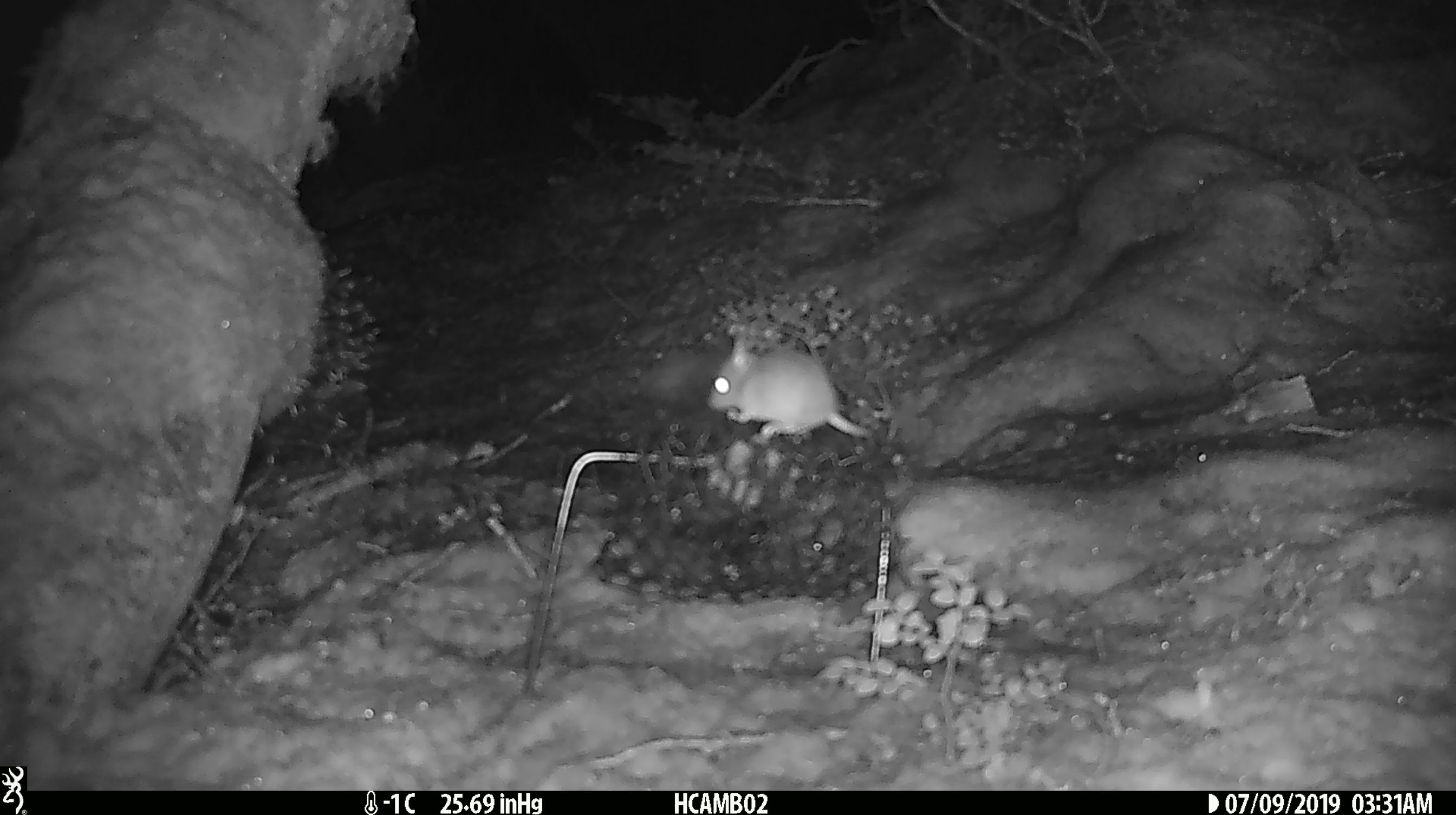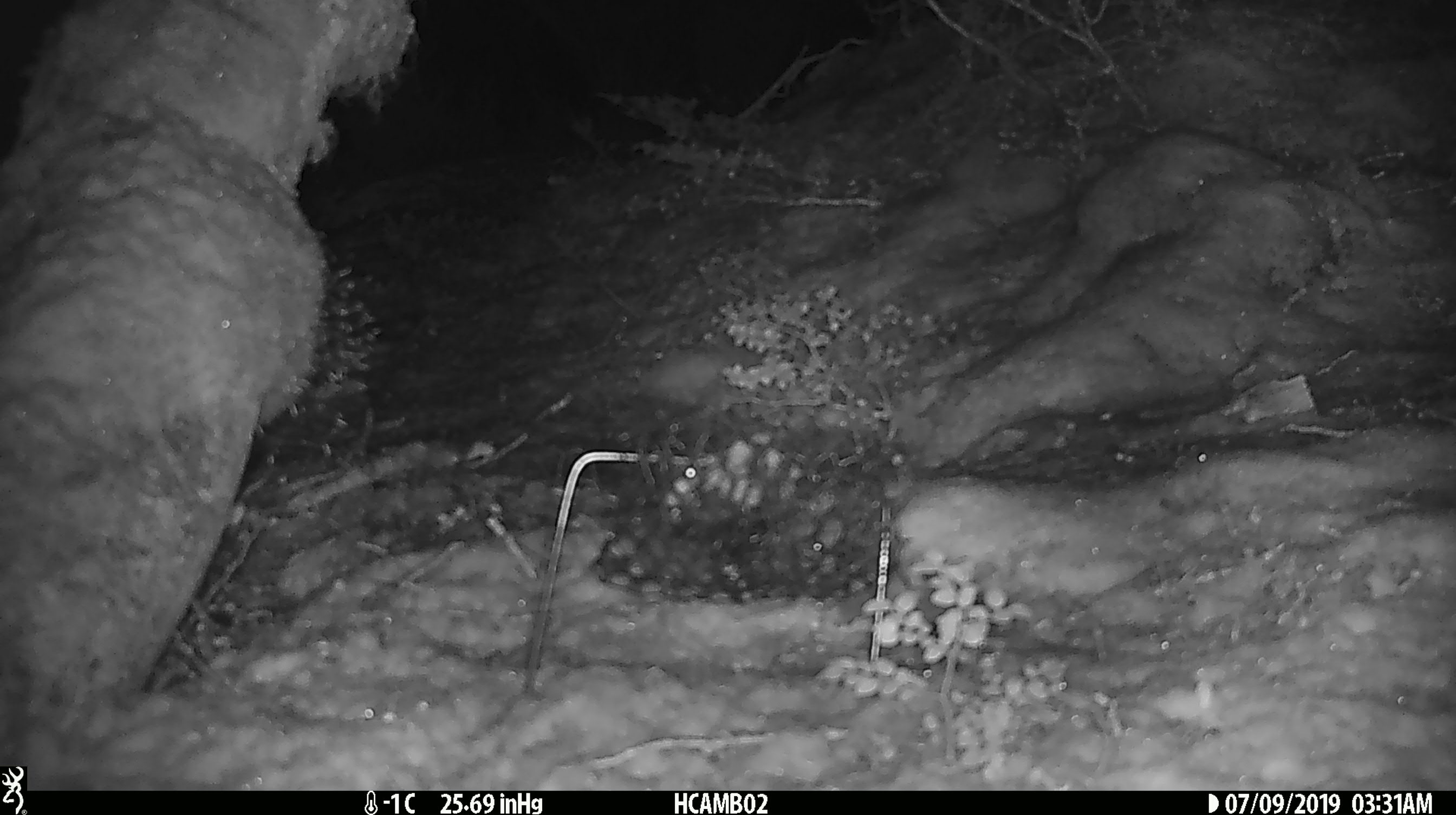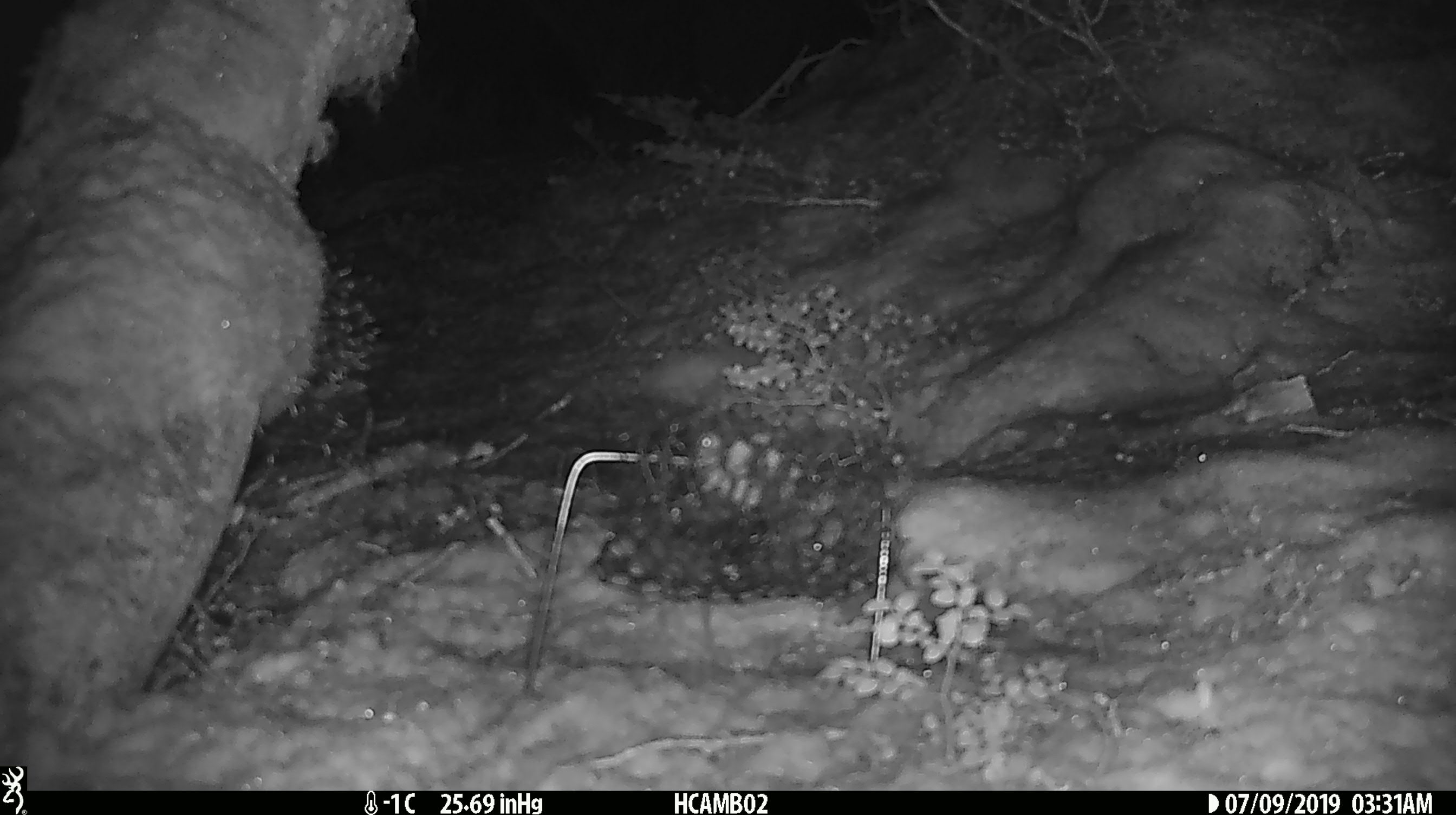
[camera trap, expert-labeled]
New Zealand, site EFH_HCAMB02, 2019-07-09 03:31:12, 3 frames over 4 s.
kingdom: Animalia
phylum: Chordata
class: Mammalia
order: Rodentia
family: Muridae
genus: Mus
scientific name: Mus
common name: mouse